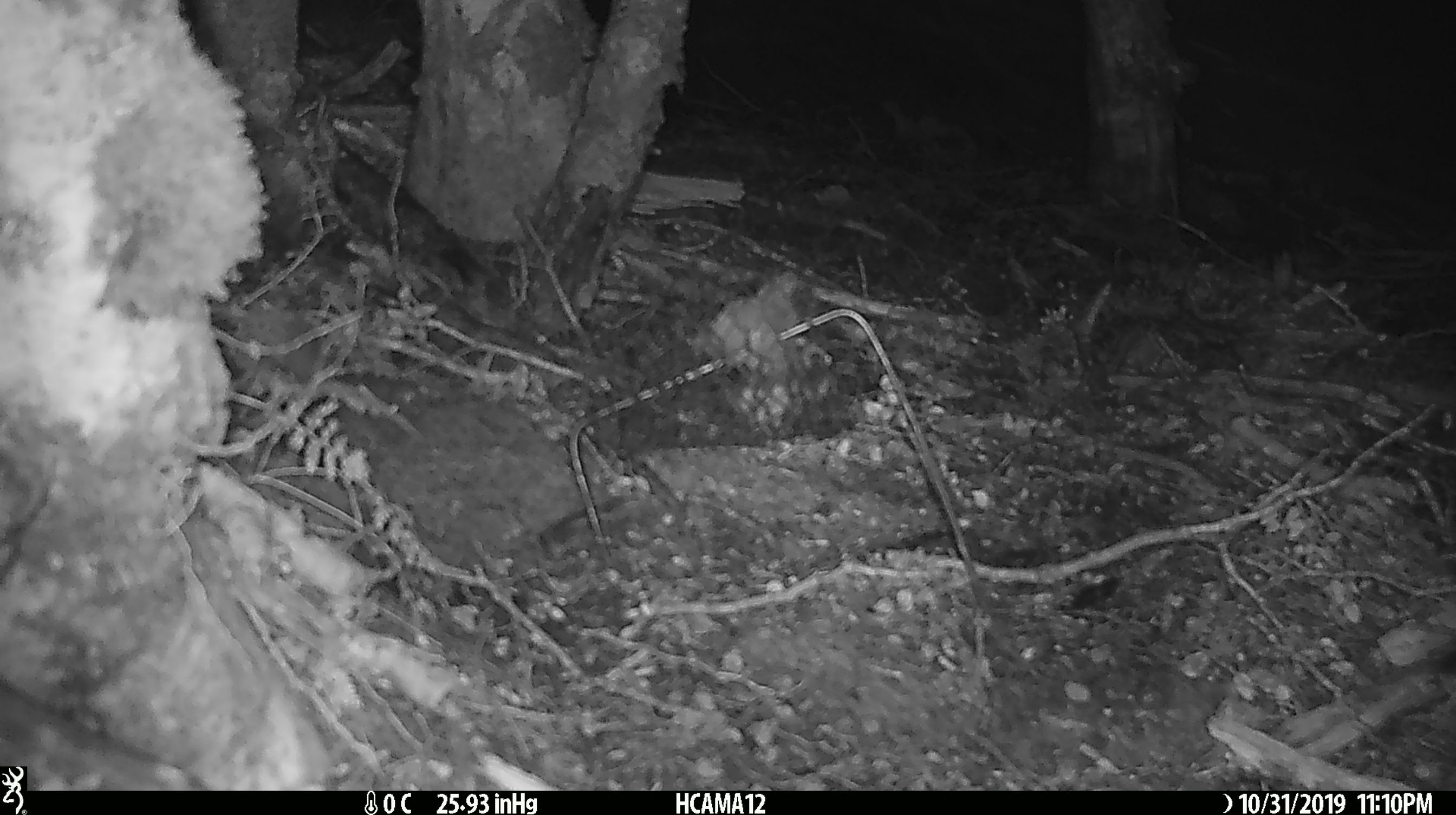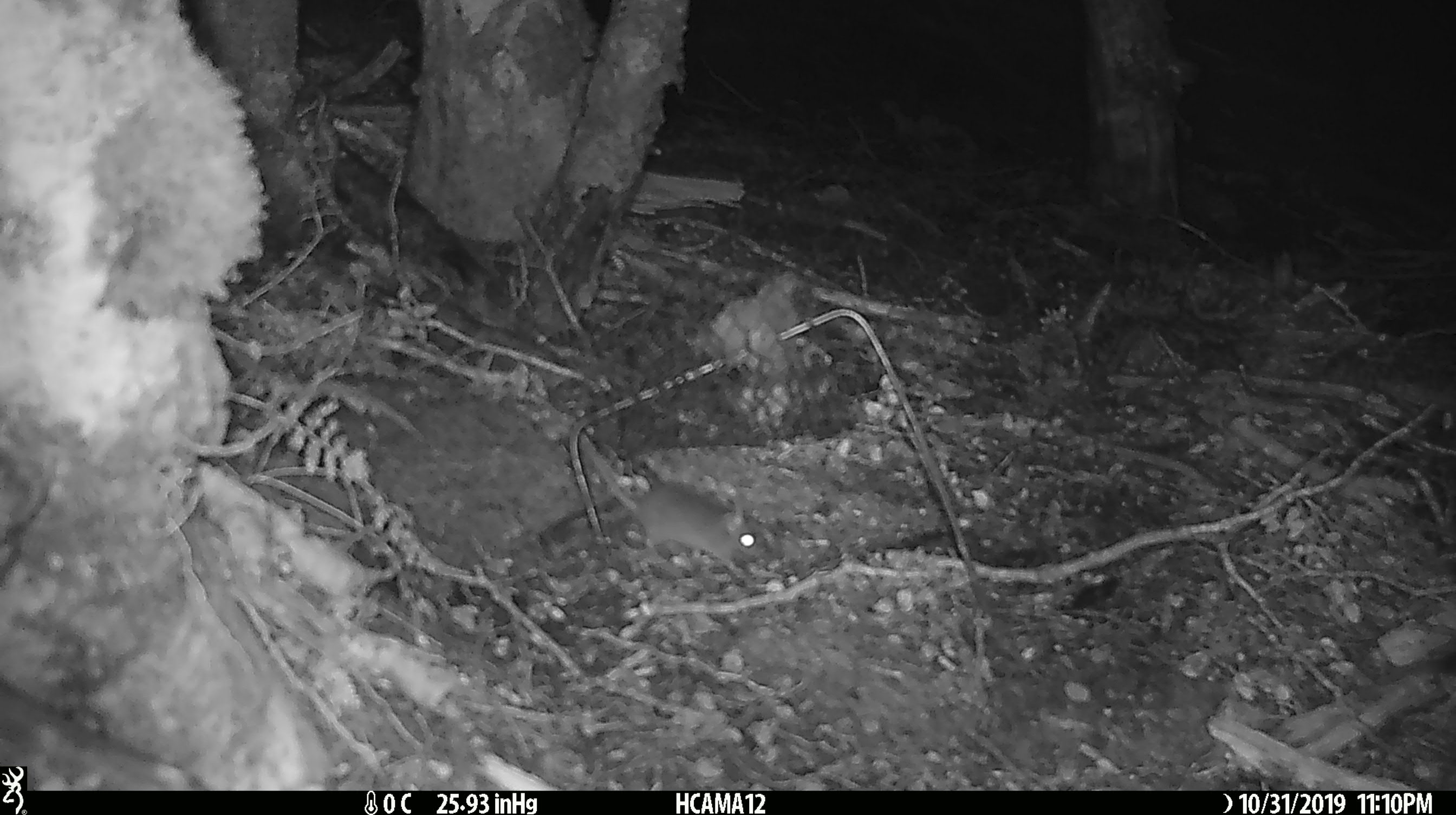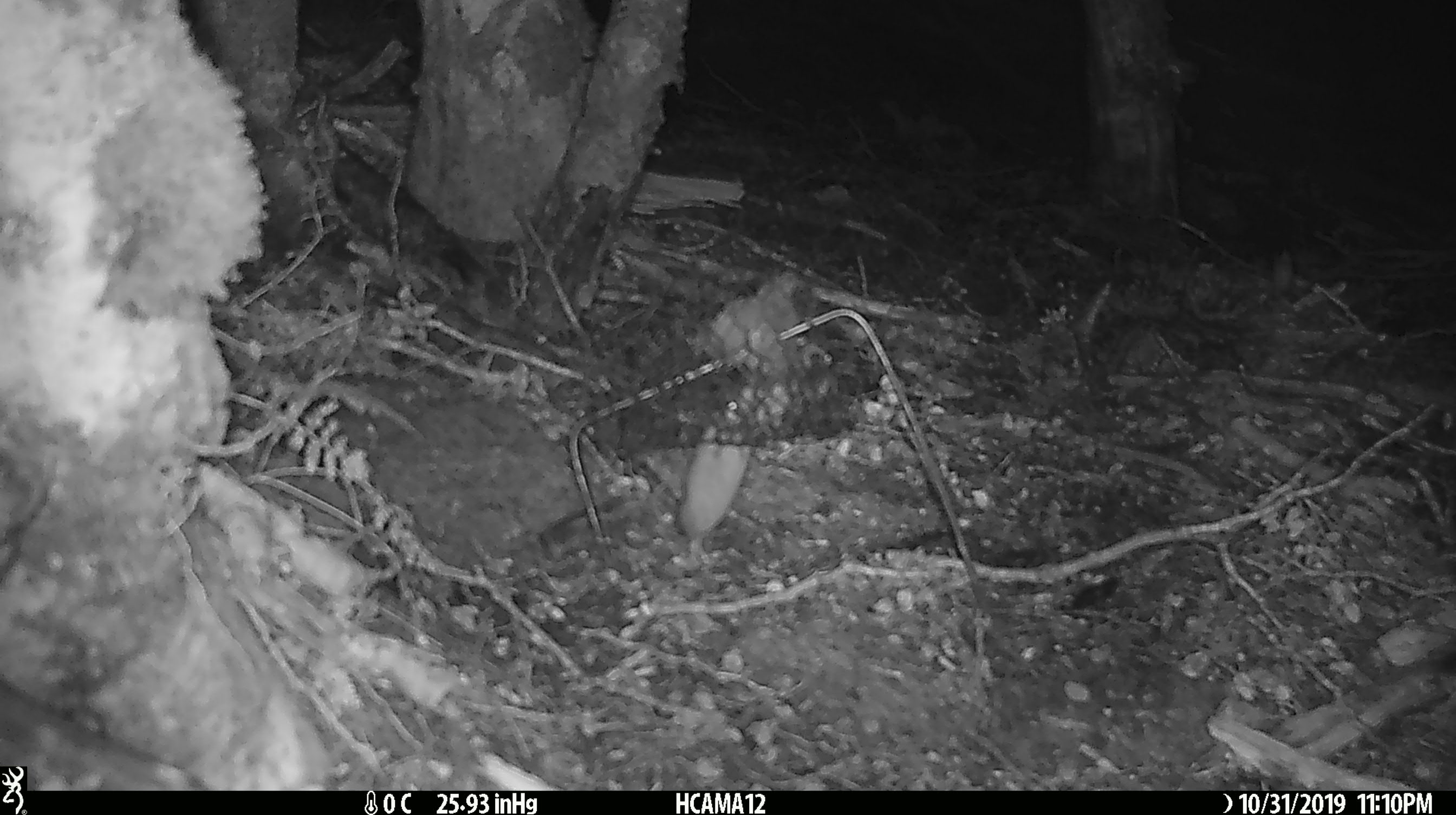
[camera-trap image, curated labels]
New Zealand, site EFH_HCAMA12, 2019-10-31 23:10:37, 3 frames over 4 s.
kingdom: Animalia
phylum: Chordata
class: Mammalia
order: Rodentia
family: Muridae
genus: Mus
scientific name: Mus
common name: mouse